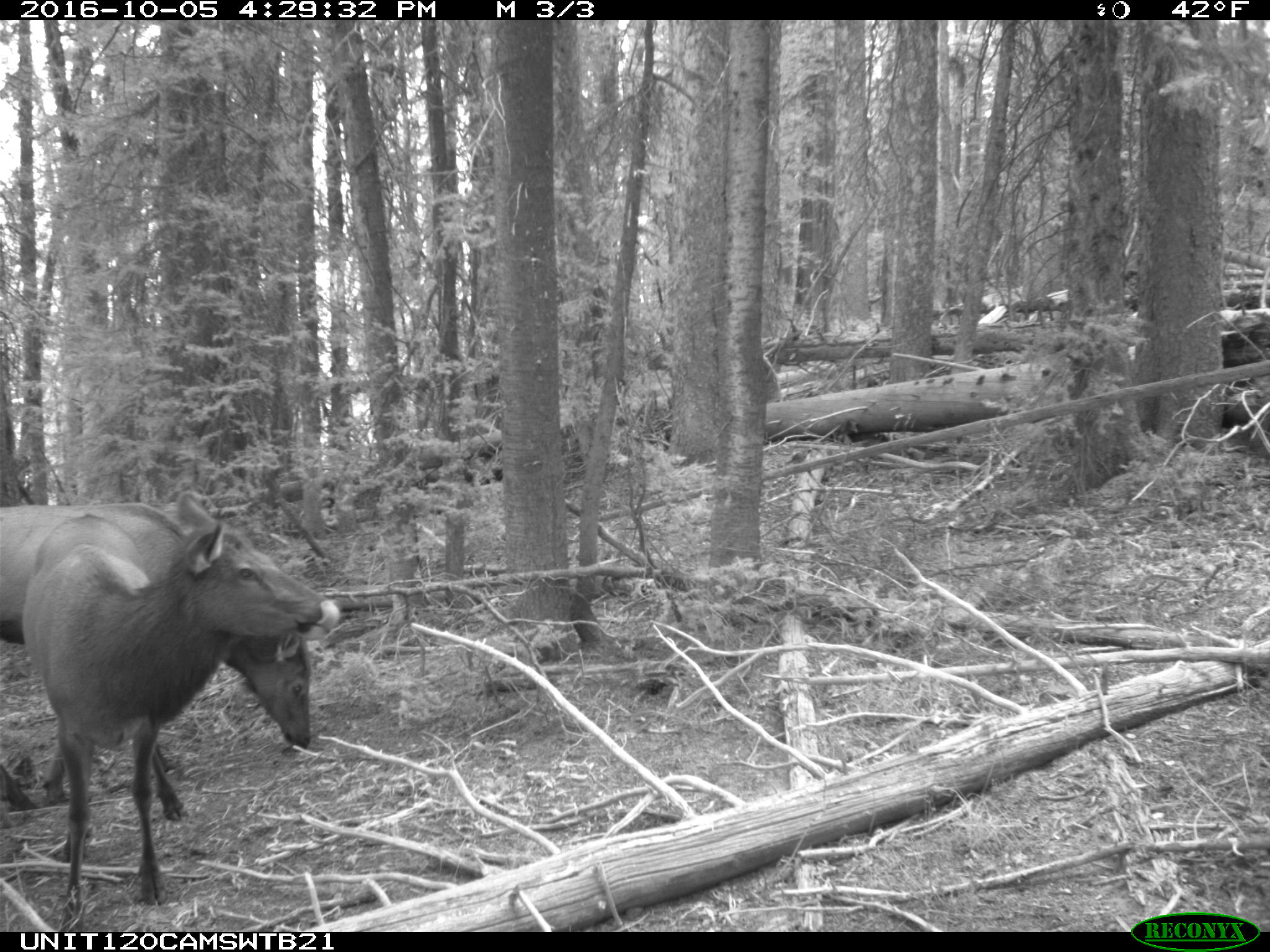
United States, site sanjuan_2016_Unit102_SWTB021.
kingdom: Animalia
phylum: Chordata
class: Mammalia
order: Artiodactyla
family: Cervidae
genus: Cervus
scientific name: Cervus elaphus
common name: red deer